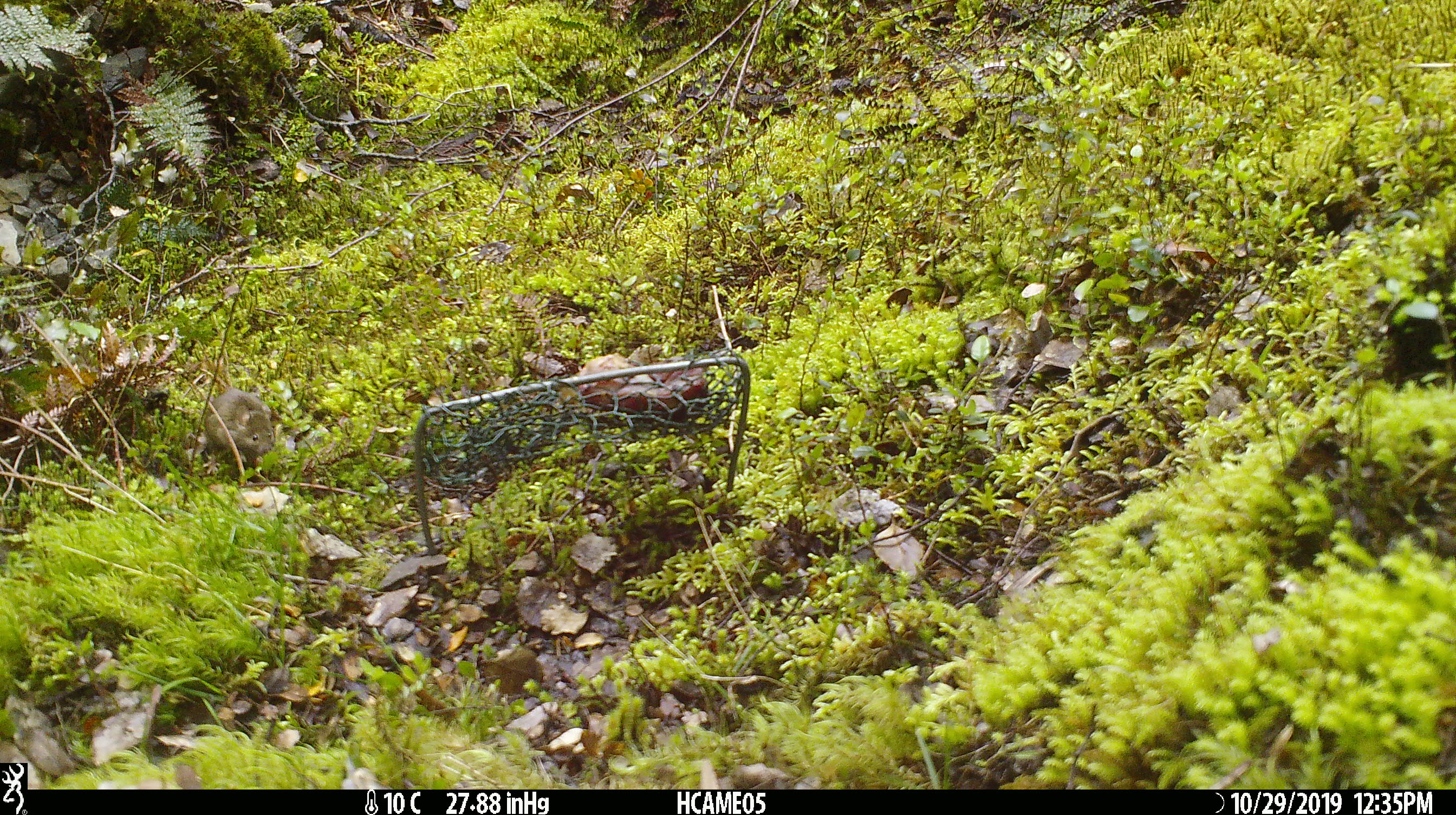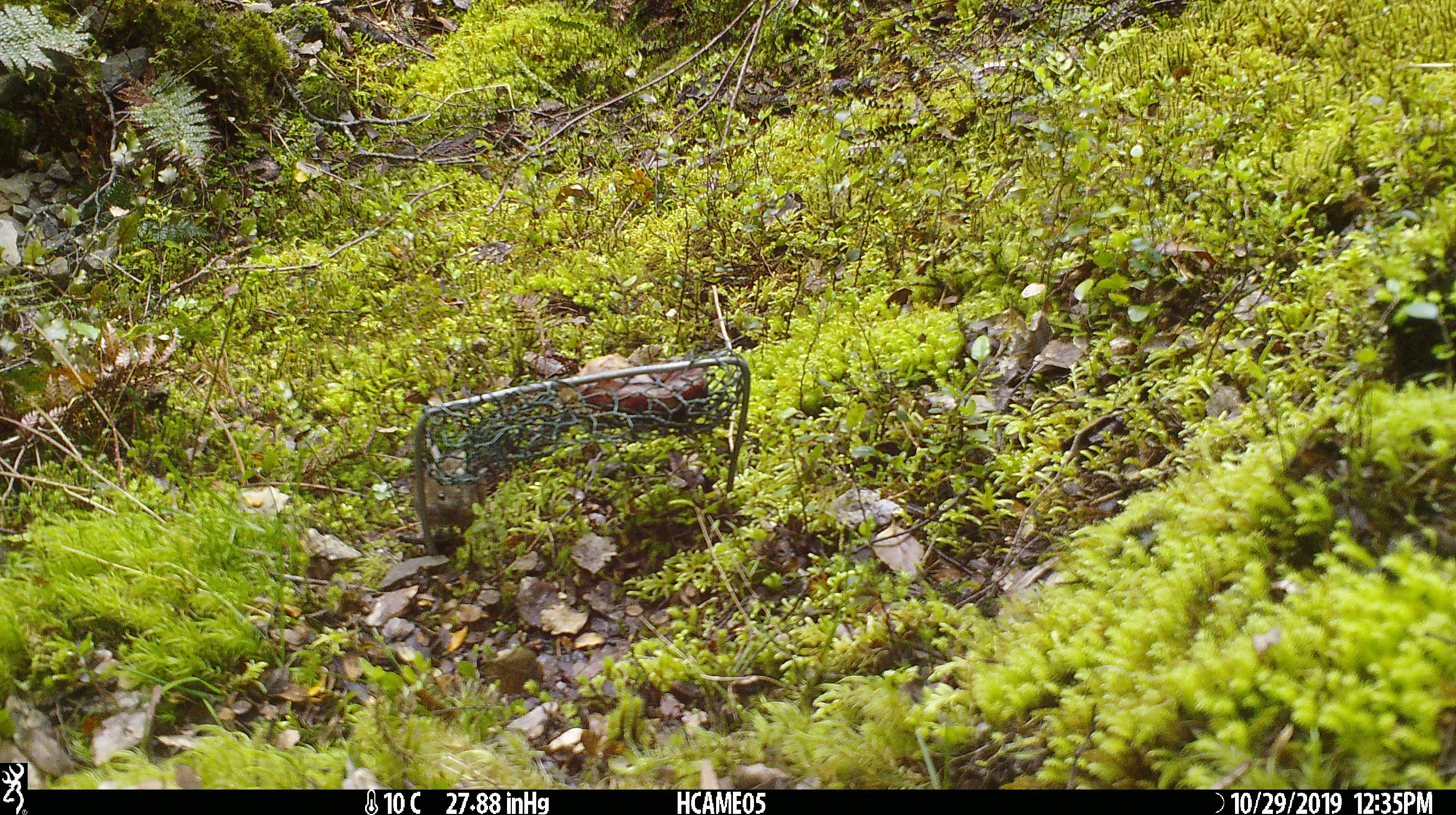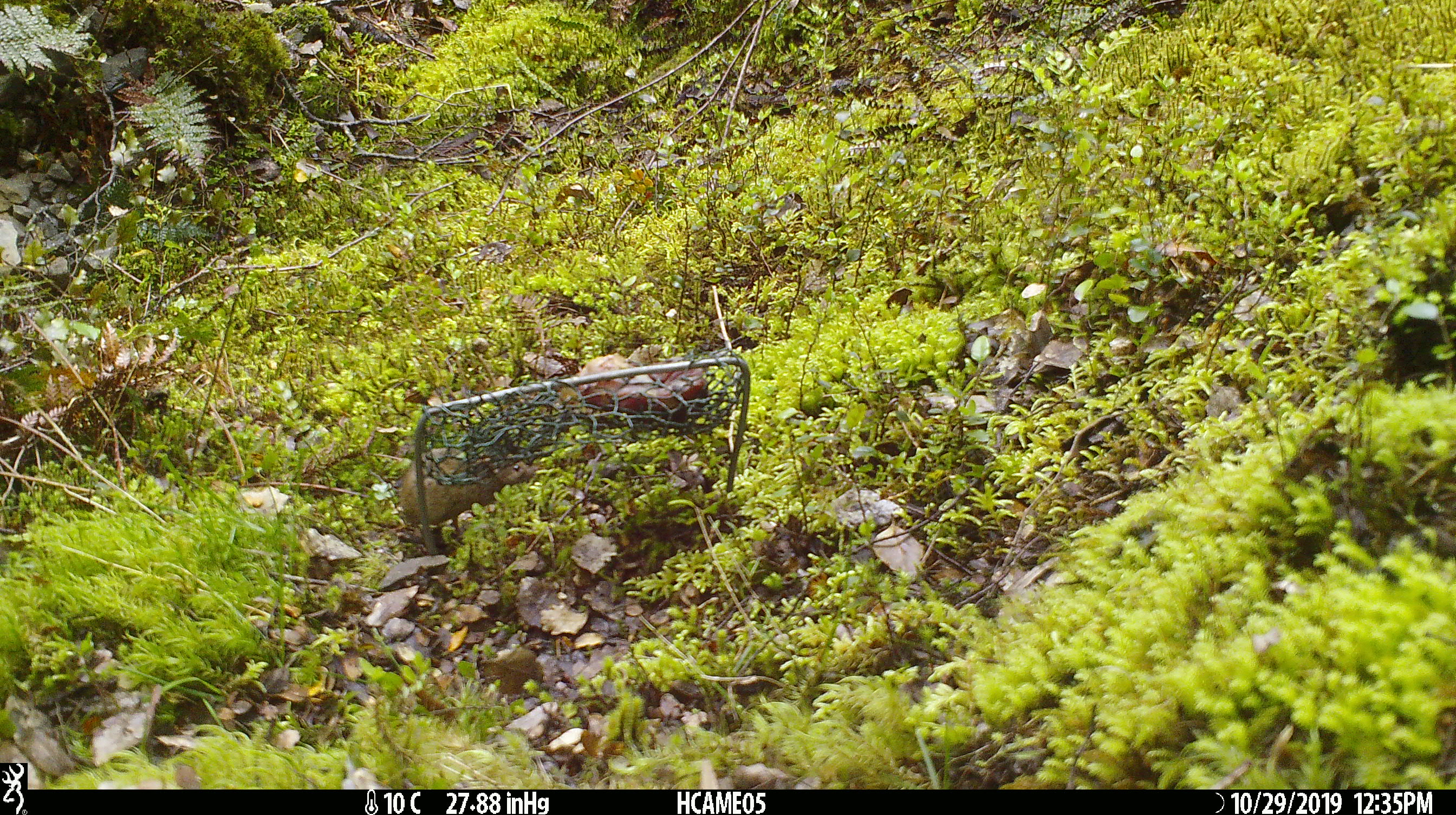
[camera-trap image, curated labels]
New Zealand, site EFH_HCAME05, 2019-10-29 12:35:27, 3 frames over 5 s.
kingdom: Animalia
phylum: Chordata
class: Mammalia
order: Rodentia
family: Muridae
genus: Mus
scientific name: Mus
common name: mouse